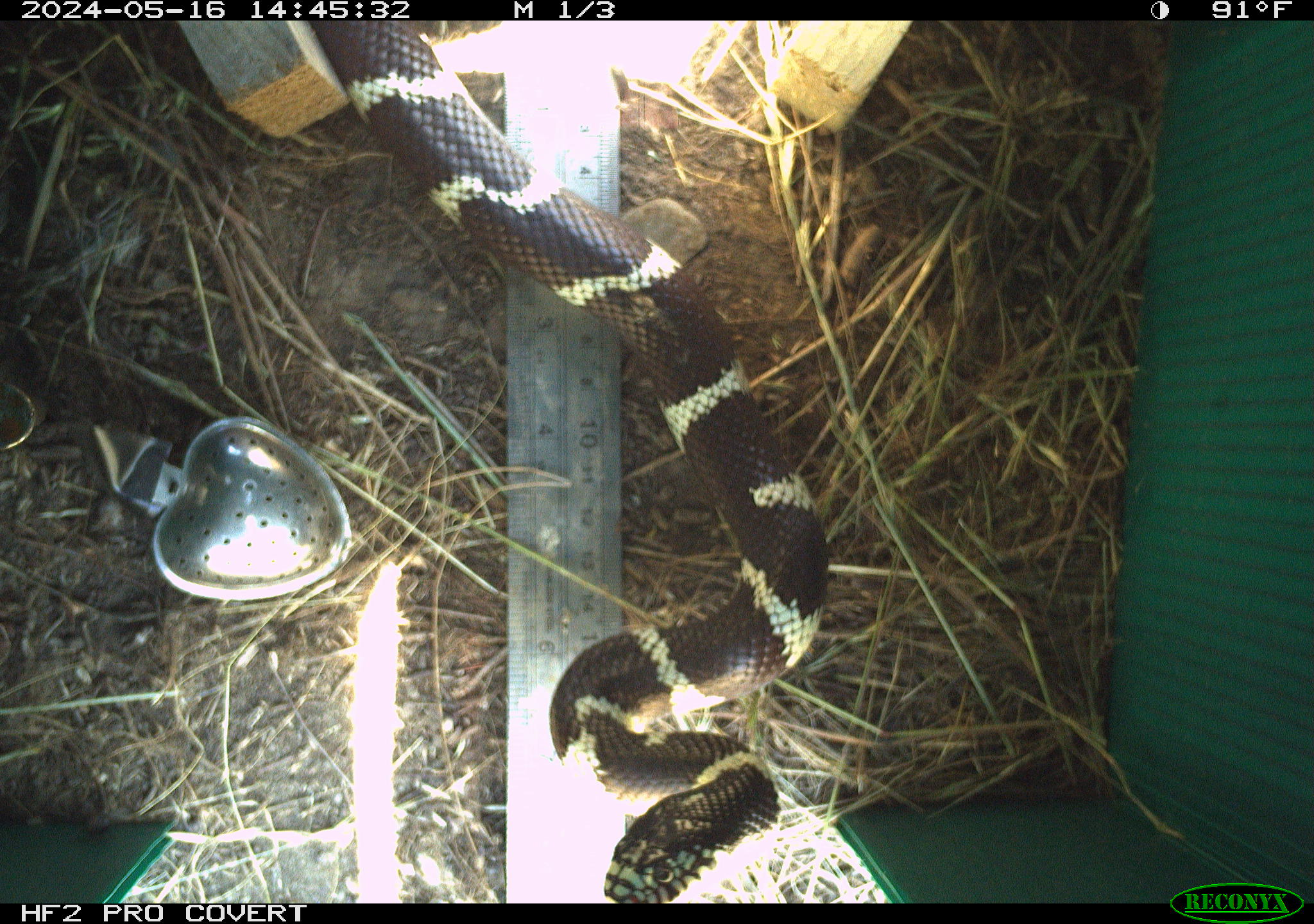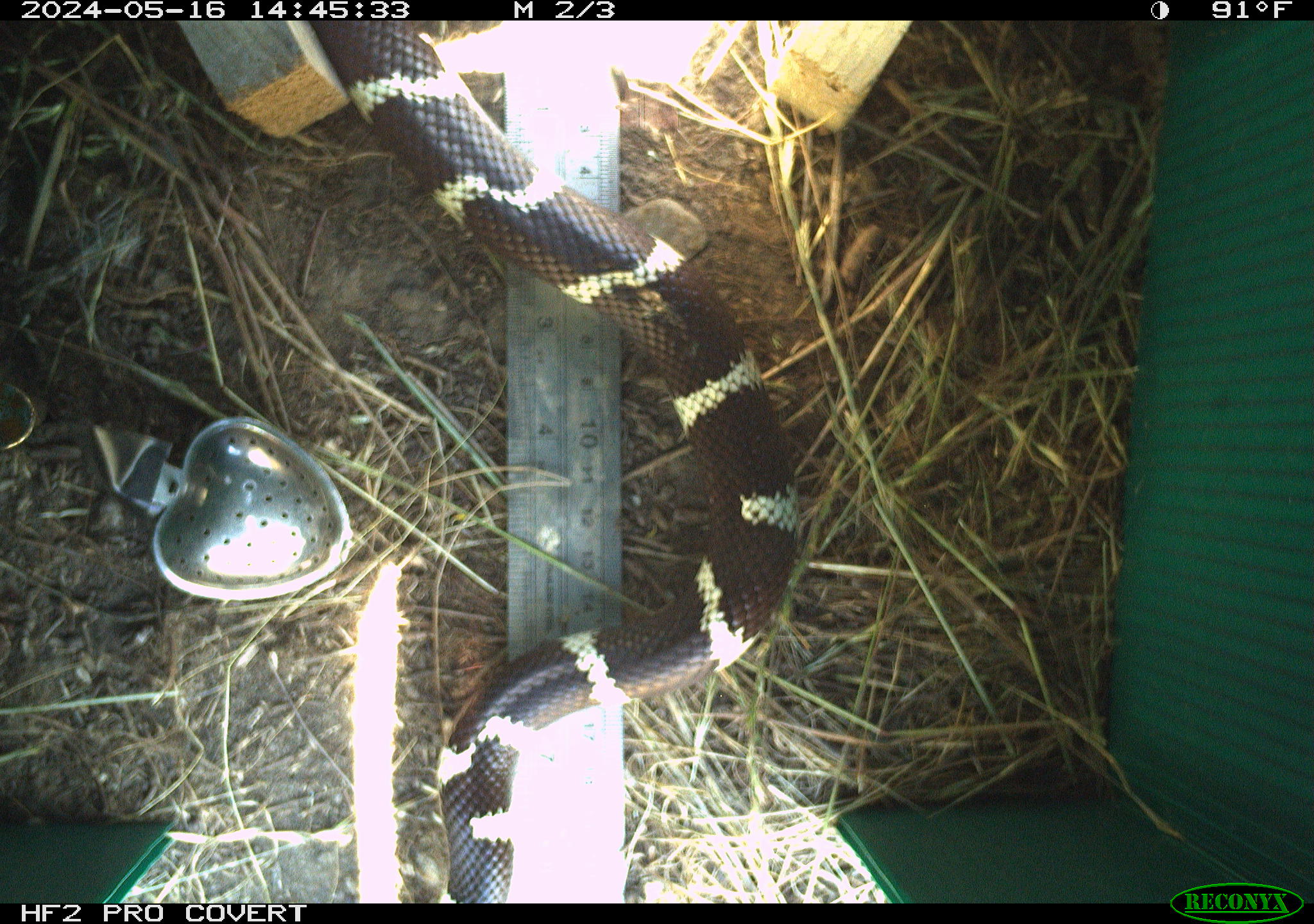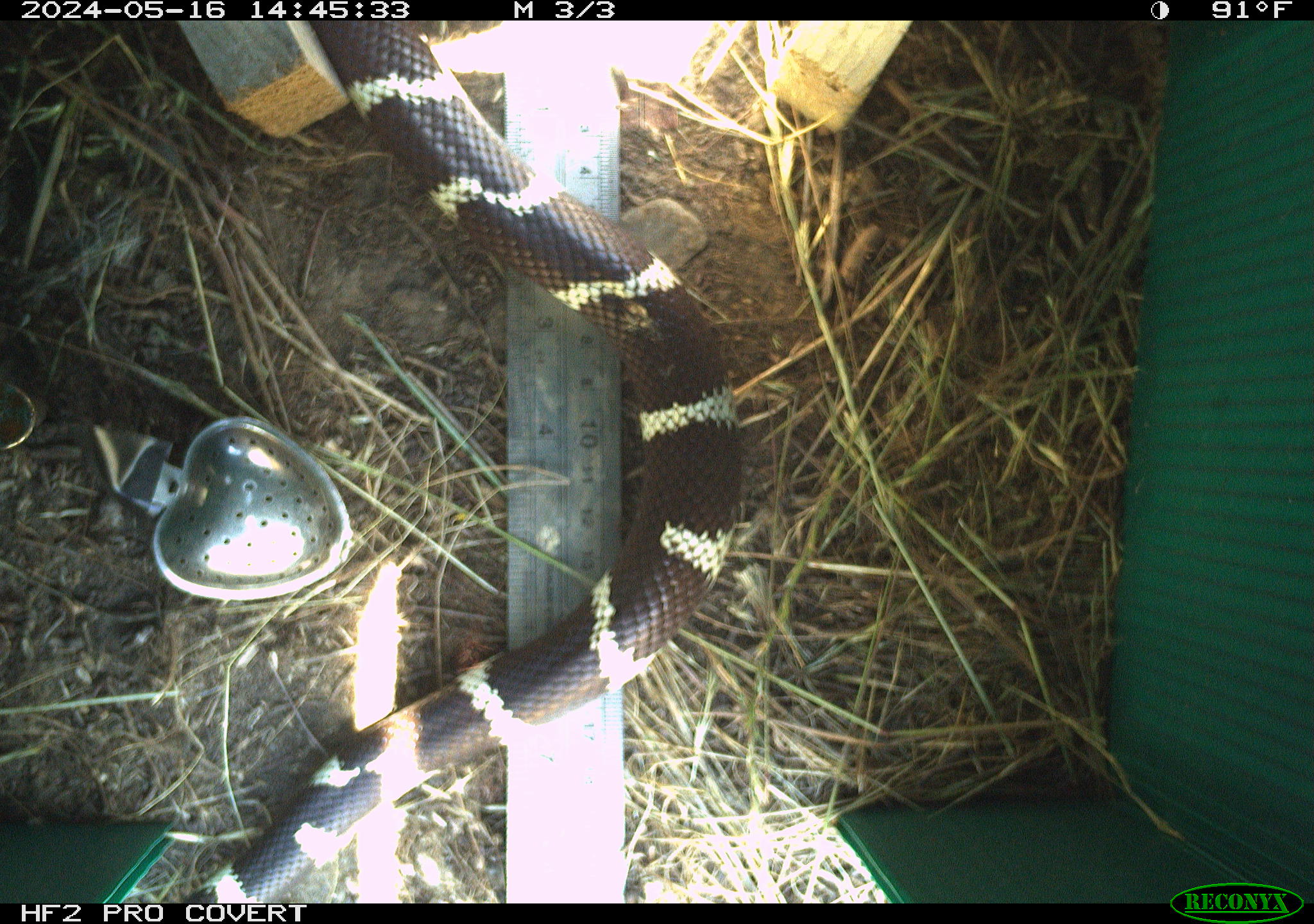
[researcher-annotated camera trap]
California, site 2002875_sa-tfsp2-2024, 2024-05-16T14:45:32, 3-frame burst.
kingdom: Animalia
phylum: Chordata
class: Reptilia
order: Squamata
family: Colubridae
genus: Lampropeltis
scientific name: Lampropeltis californiae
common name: california kingsnake